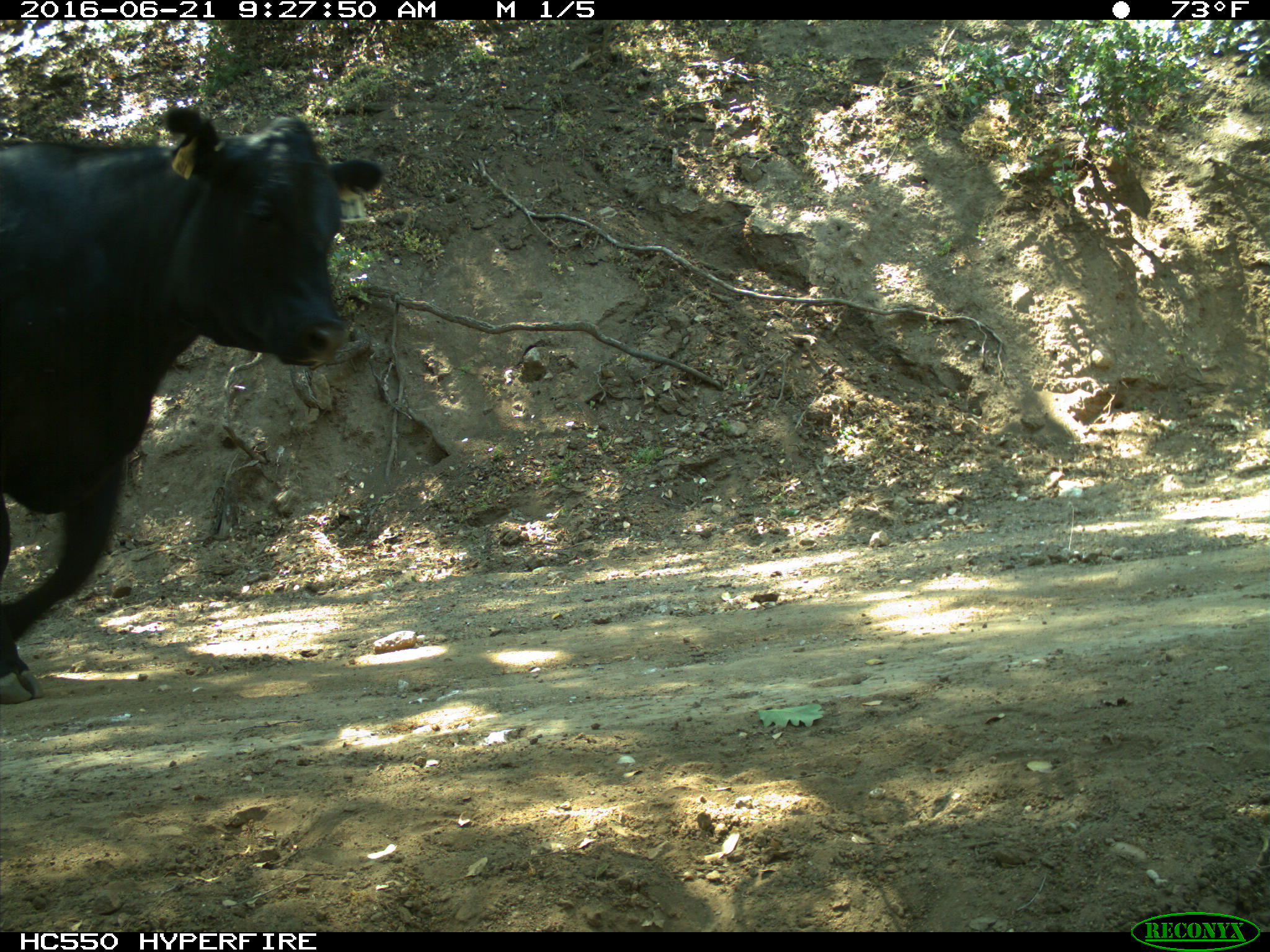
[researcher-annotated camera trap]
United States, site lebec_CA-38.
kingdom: Animalia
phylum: Chordata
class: Mammalia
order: Artiodactyla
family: Bovidae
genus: Bos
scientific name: Bos taurus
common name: domestic cow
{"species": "Bos taurus (domestic cow)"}